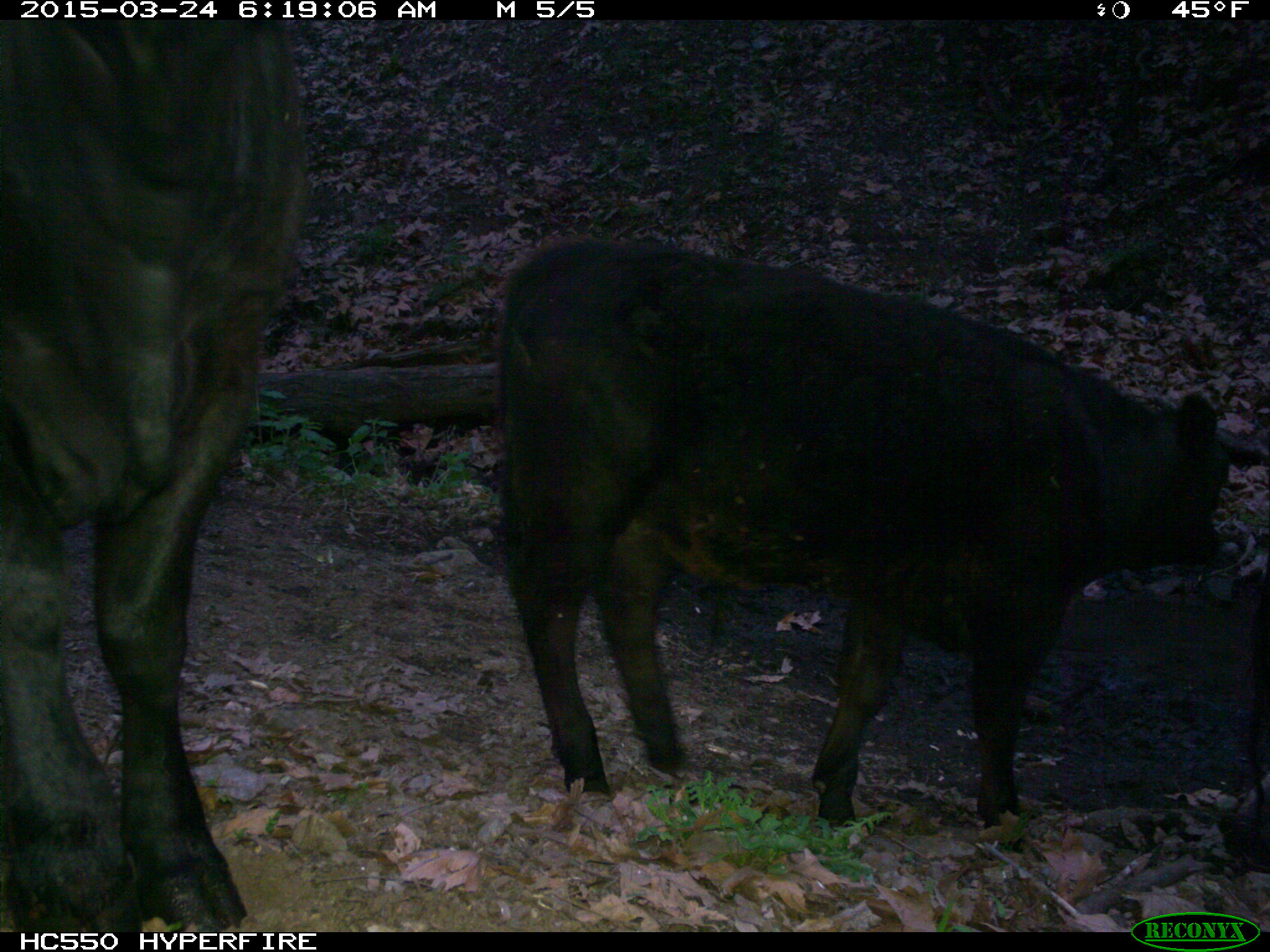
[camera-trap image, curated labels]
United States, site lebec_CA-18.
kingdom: Animalia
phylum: Chordata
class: Mammalia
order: Artiodactyla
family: Bovidae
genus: Bos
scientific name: Bos taurus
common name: domestic cow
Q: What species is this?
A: Bos taurus (domestic cow).